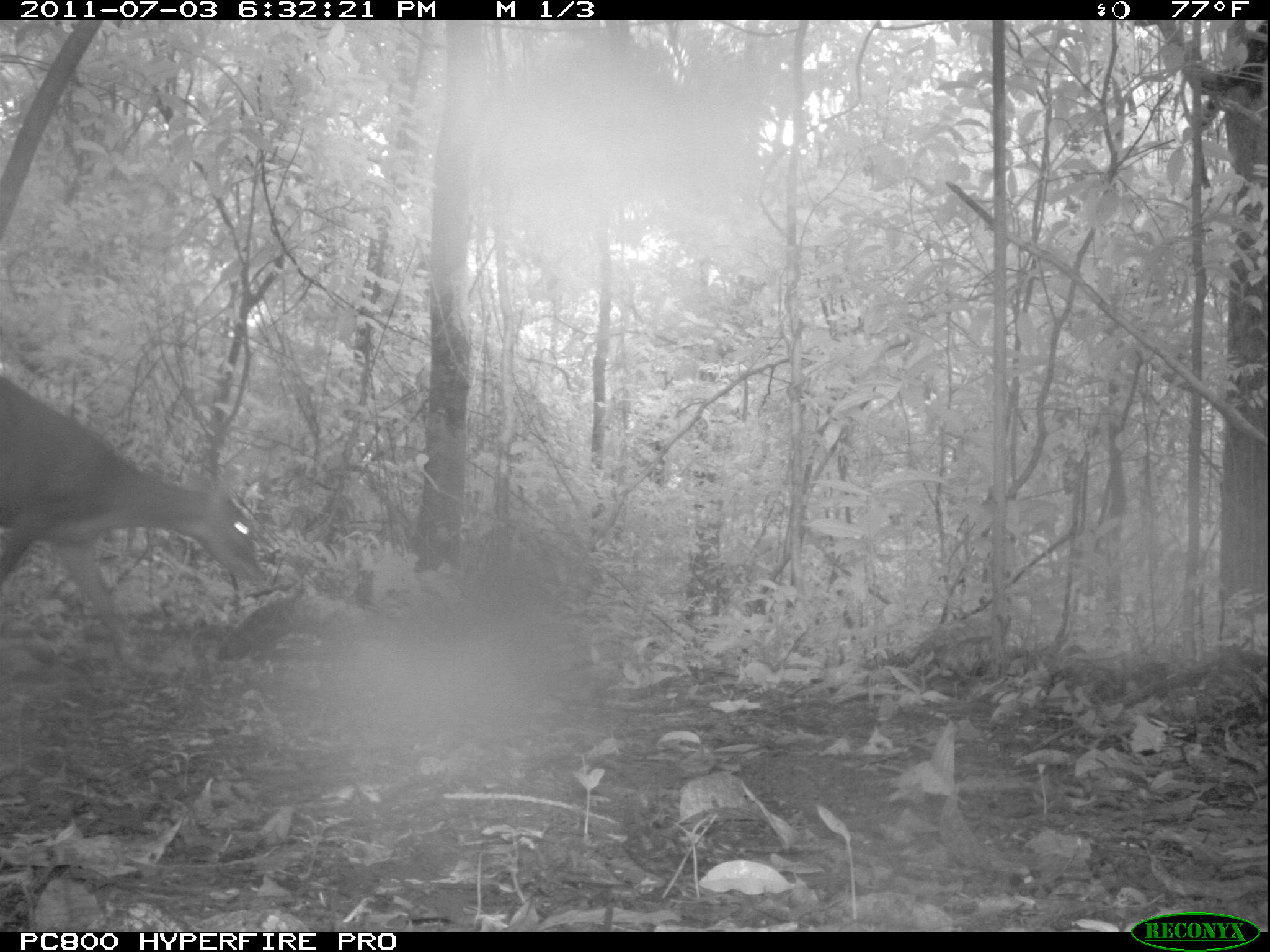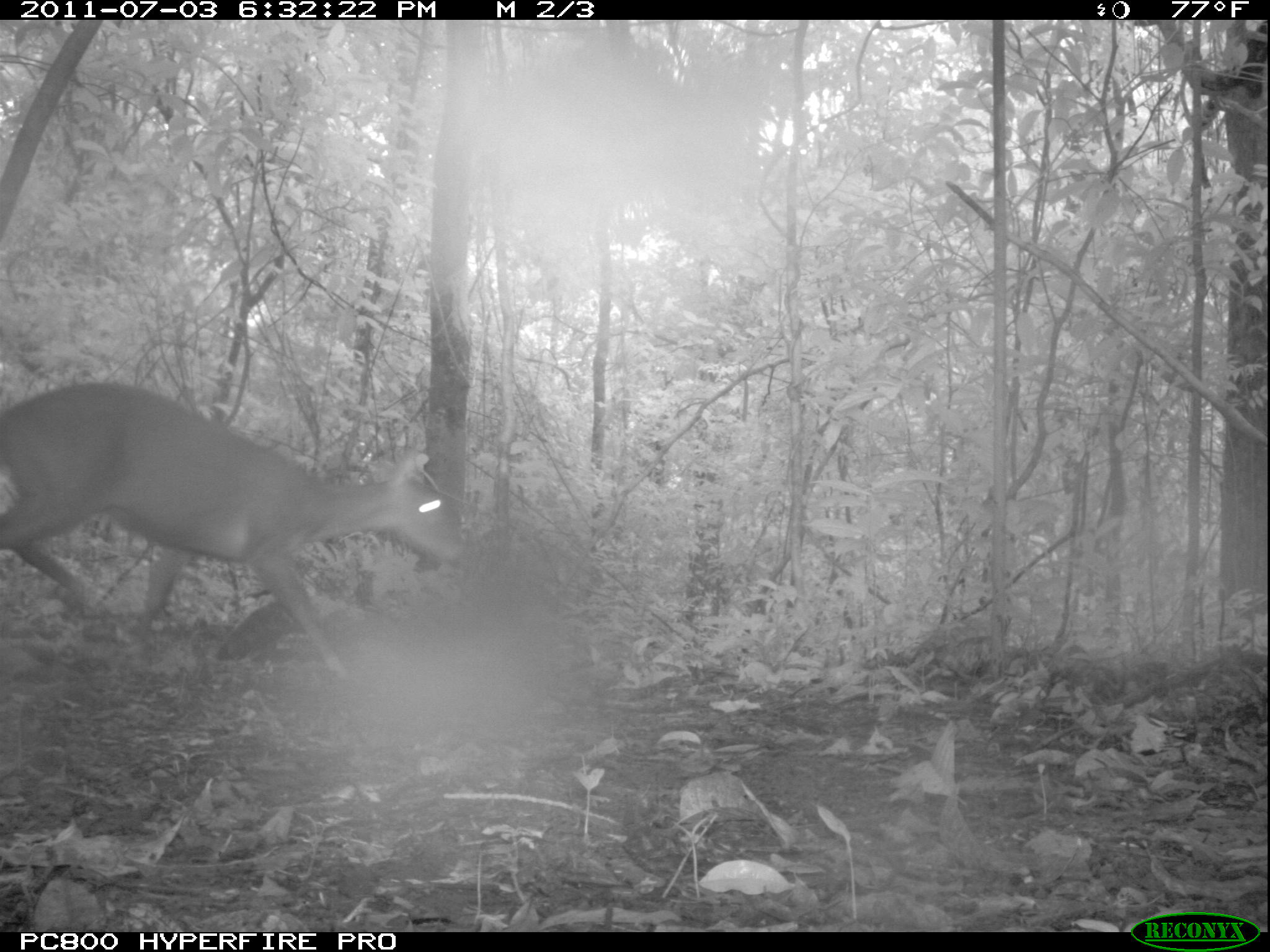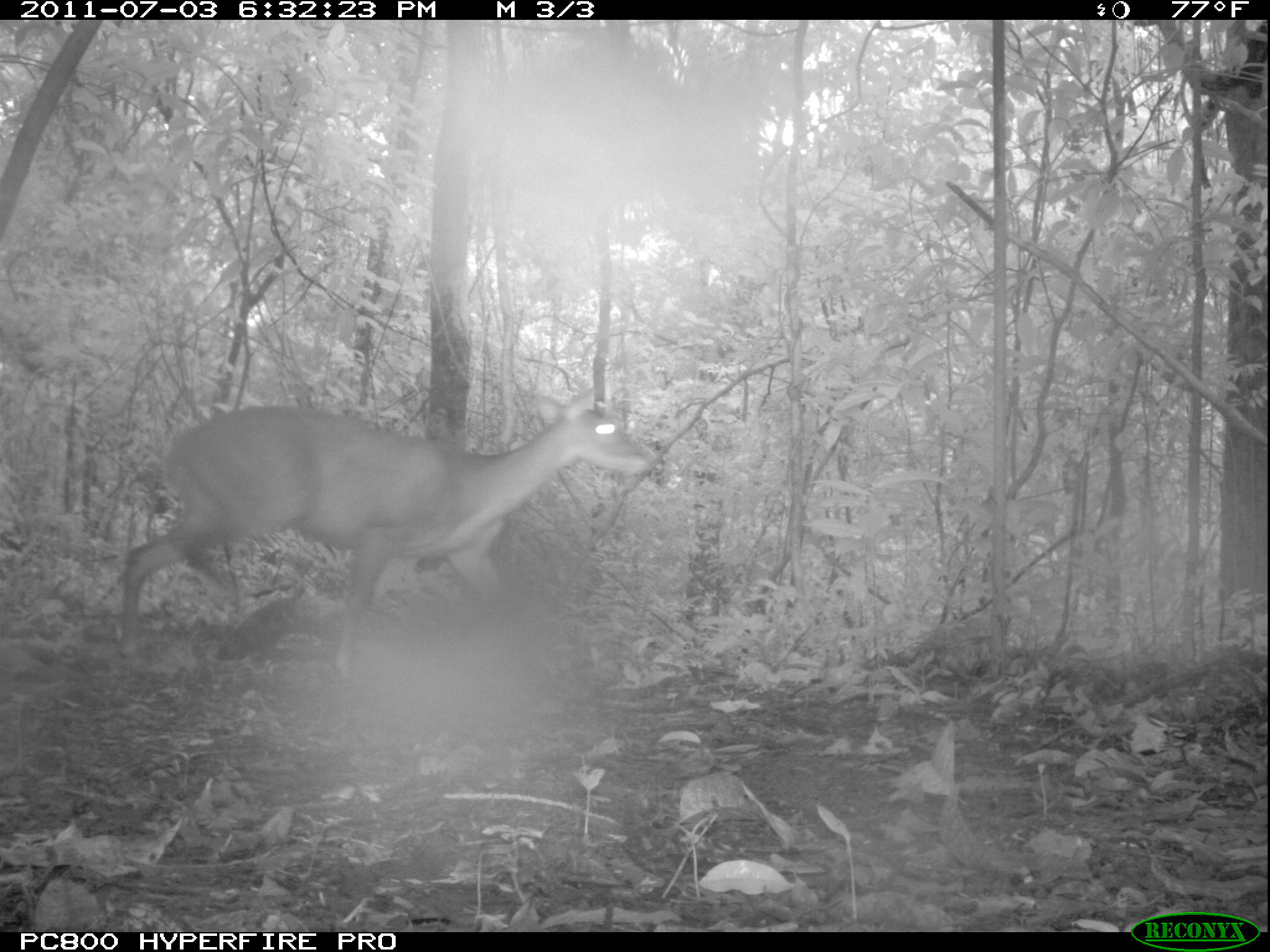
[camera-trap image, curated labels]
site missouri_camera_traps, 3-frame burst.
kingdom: Animalia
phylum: Chordata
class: Mammalia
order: Artiodactyla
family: Cervidae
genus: Mazama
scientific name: Mazama americana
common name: red brocket deer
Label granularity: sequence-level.